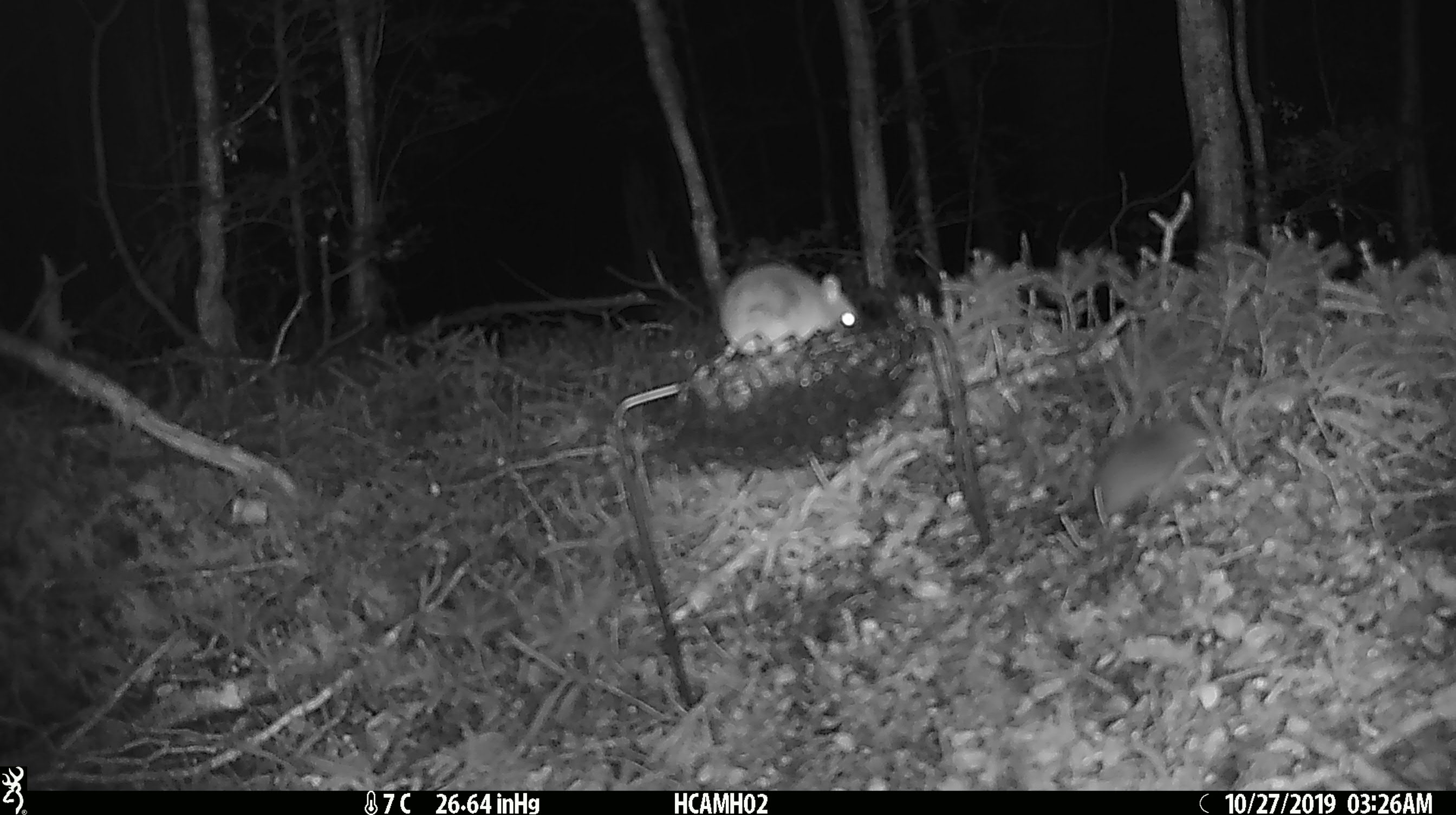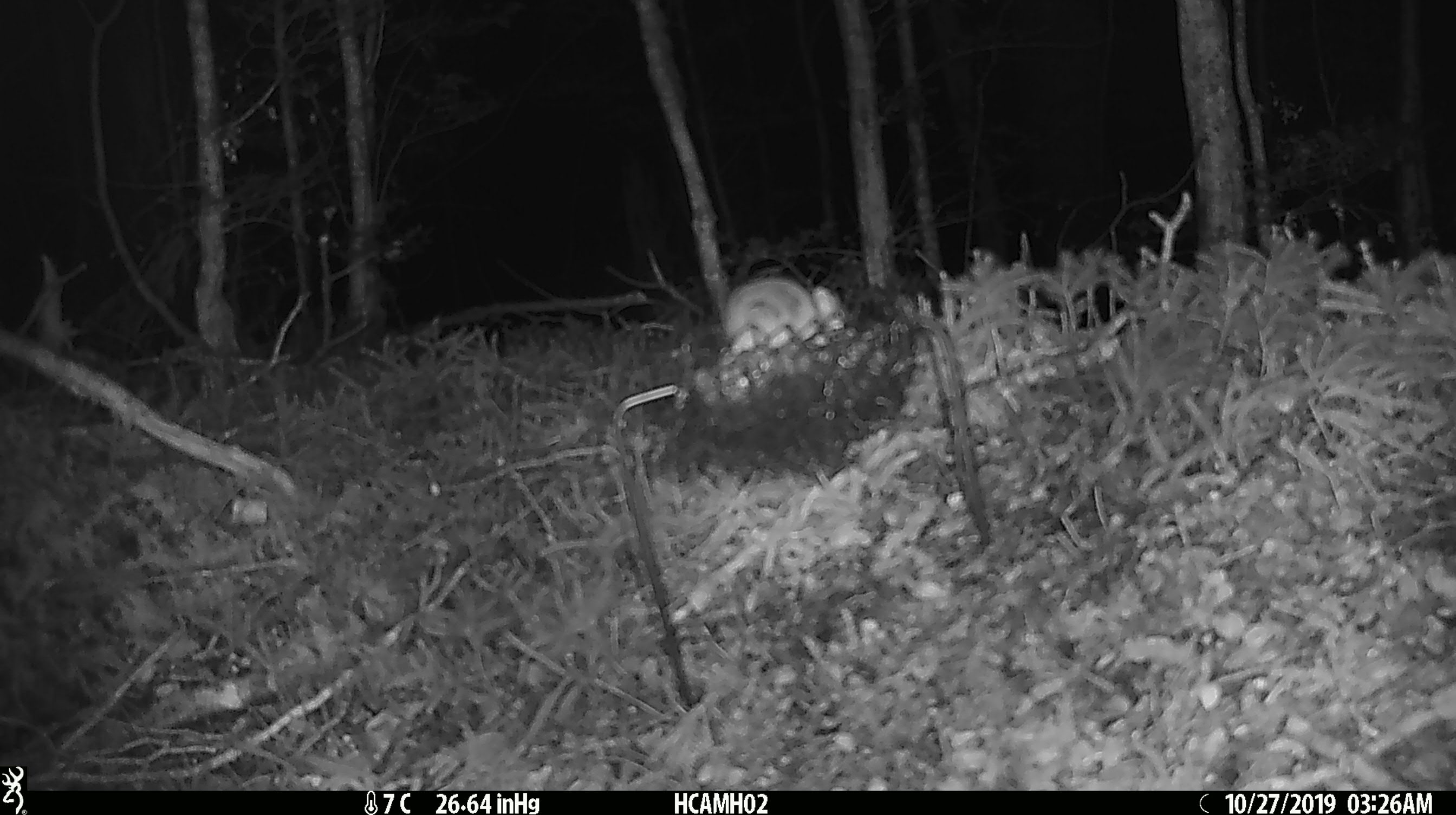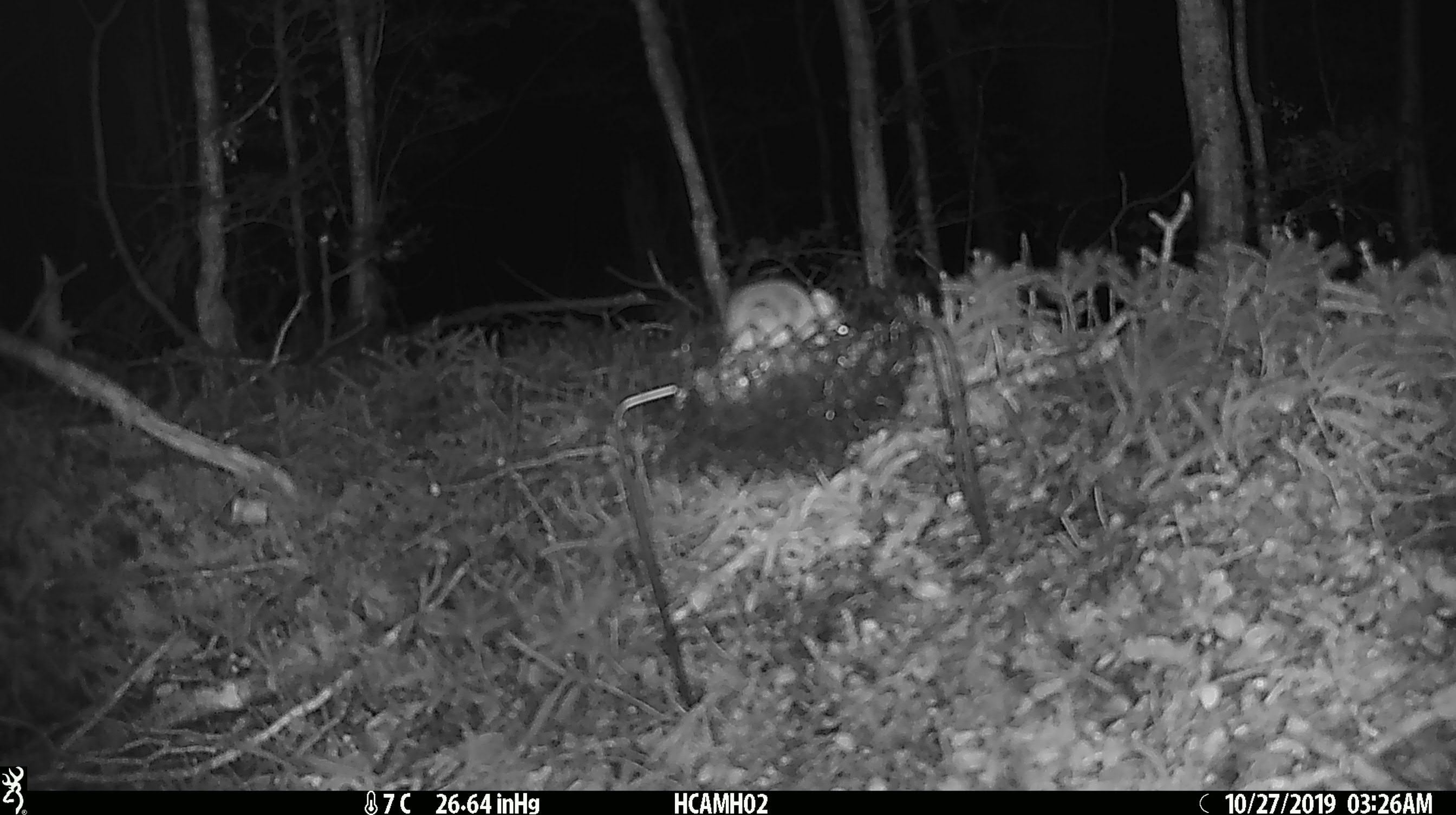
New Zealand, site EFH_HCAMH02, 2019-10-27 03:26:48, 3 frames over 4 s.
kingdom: Animalia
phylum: Chordata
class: Mammalia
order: Rodentia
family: Muridae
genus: Mus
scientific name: Mus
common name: mouse